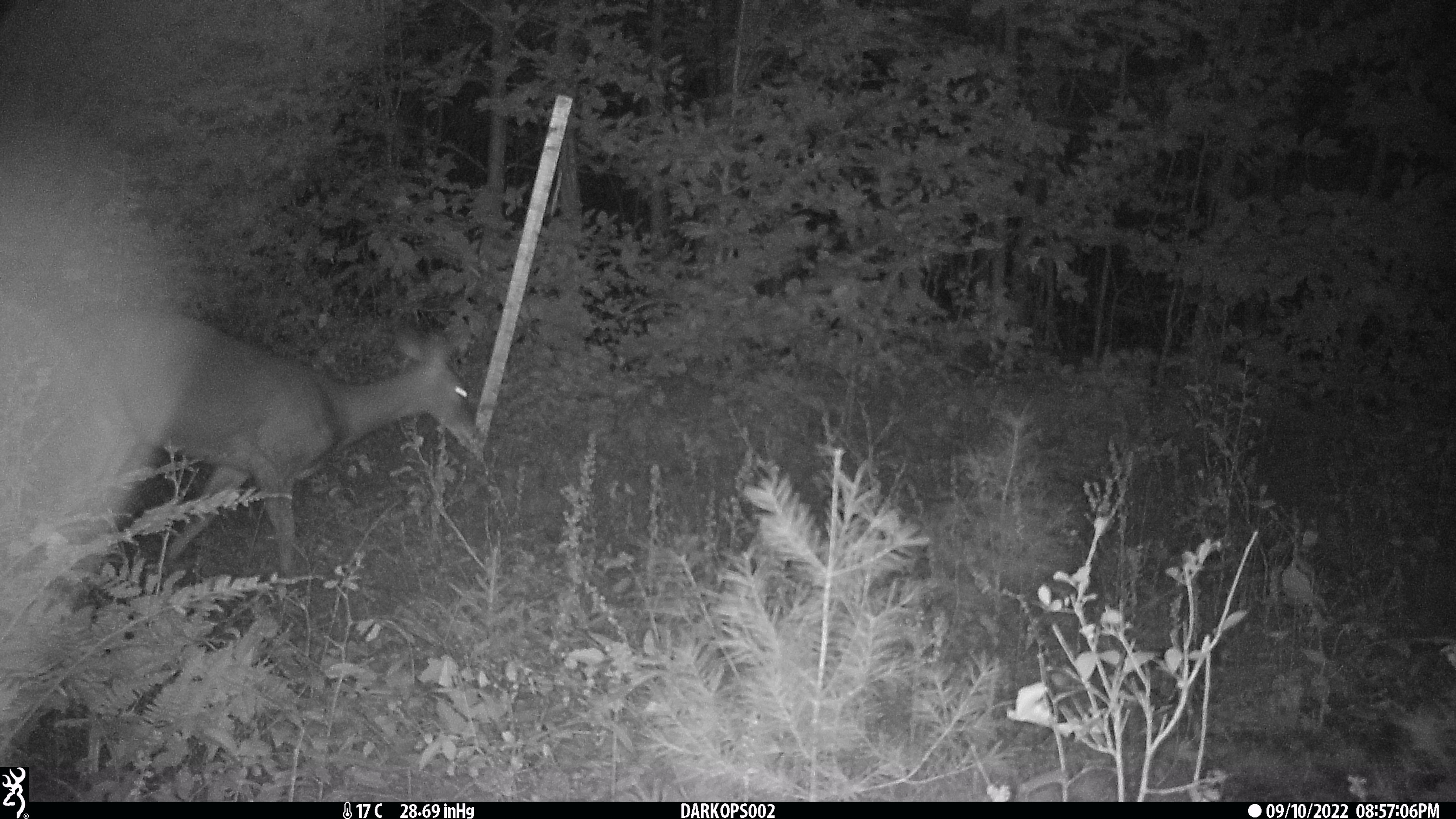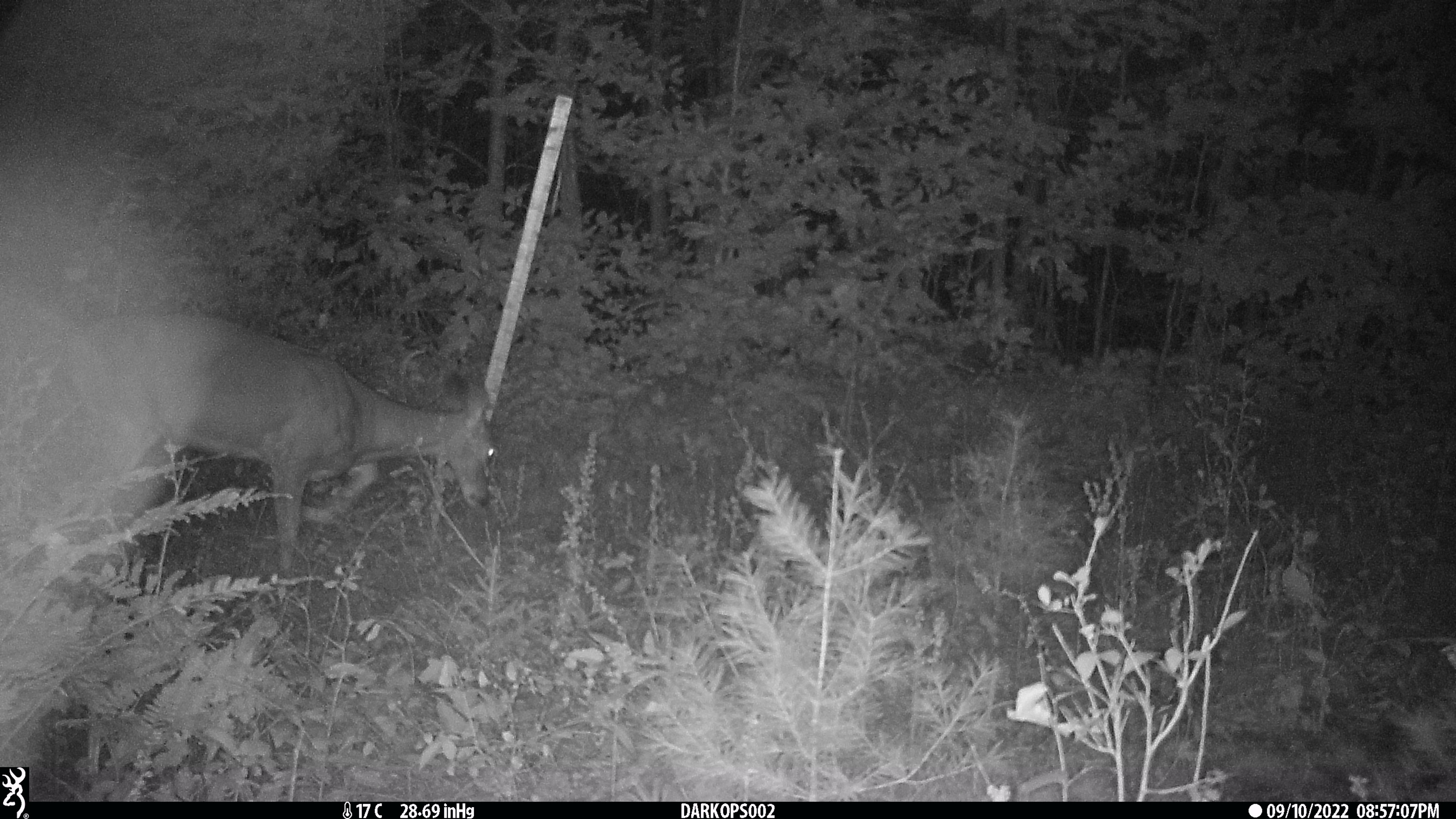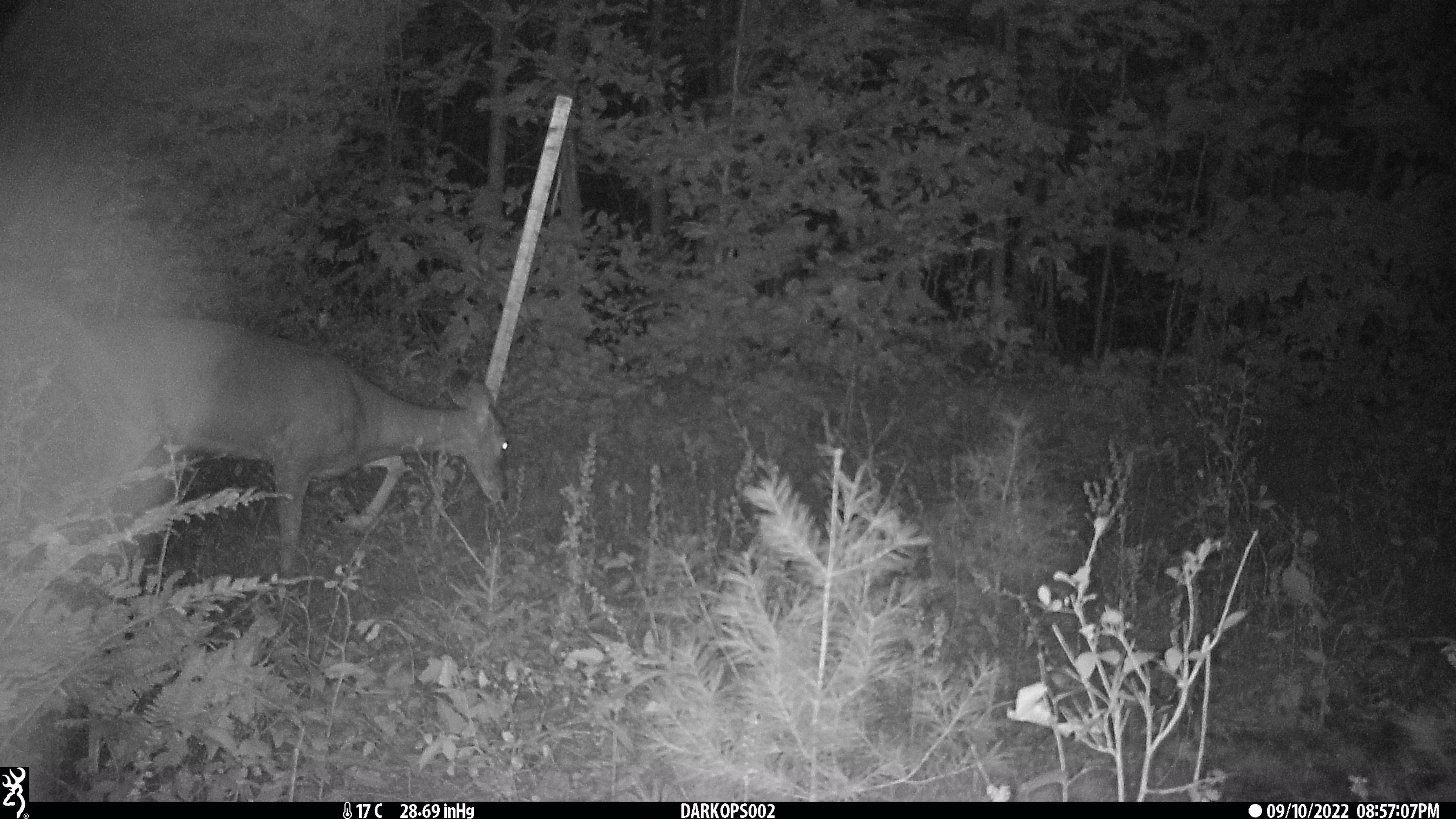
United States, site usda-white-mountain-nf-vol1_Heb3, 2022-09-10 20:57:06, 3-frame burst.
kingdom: Animalia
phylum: Chordata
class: Mammalia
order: Artiodactyla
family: Cervidae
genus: Odocoileus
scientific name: Odocoileus virginianus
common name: white-tailed deer